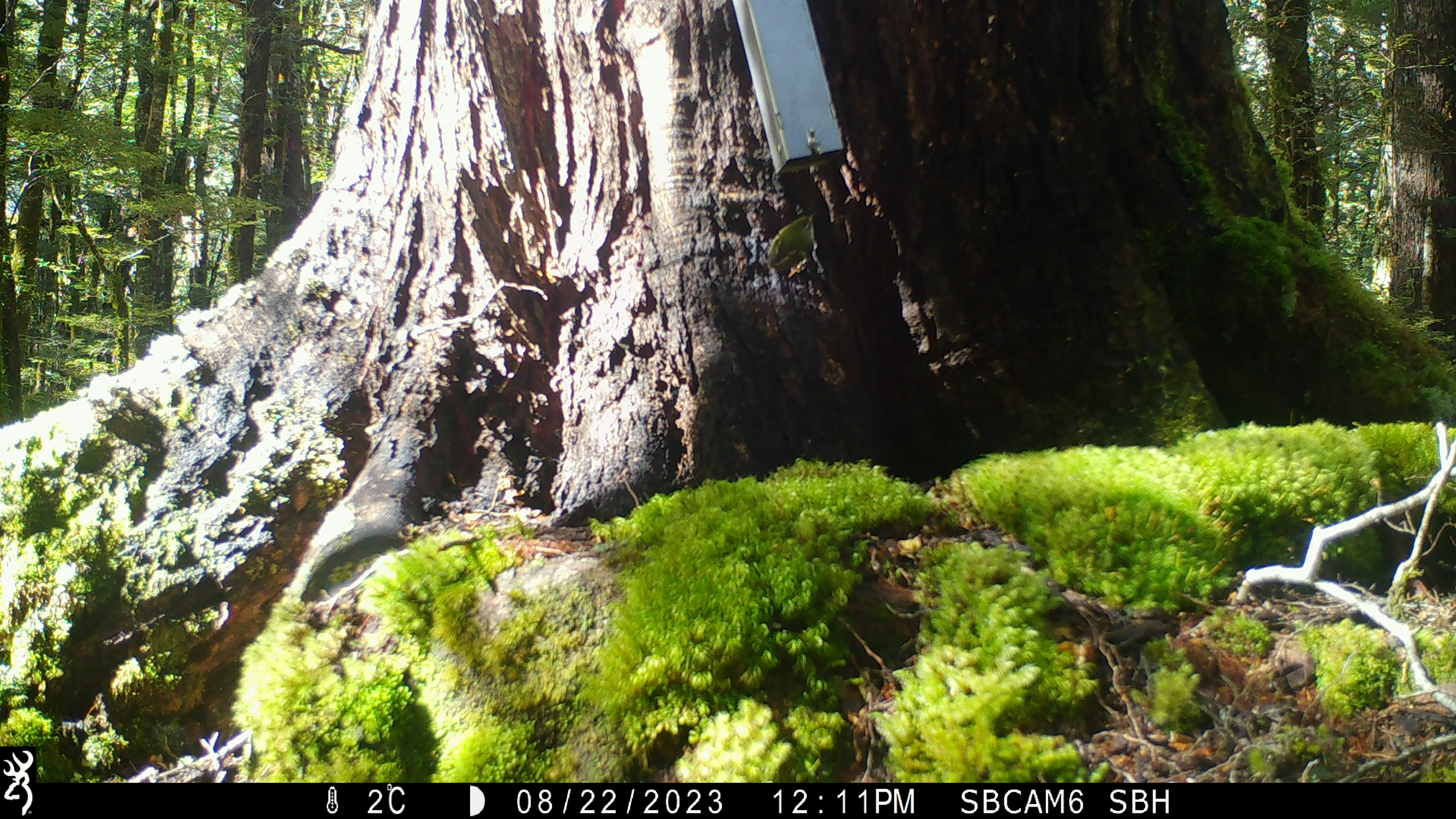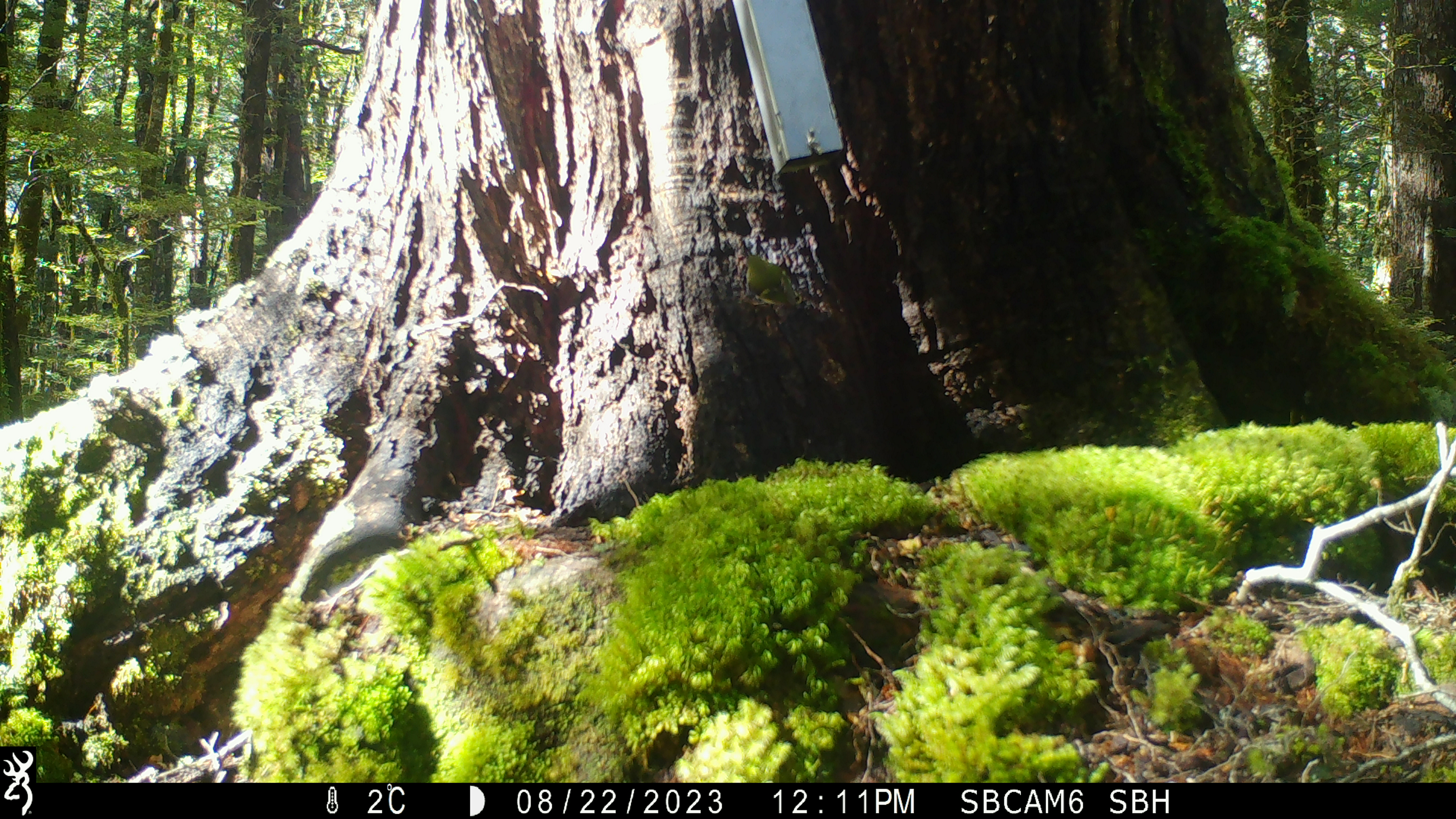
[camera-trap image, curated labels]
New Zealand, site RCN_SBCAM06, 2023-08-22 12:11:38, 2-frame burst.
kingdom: Animalia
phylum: Chordata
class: Aves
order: Passeriformes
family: Acanthisittidae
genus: Acanthisitta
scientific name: Acanthisitta chloris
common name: rifleman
Rifleman (Acanthisitta chloris).